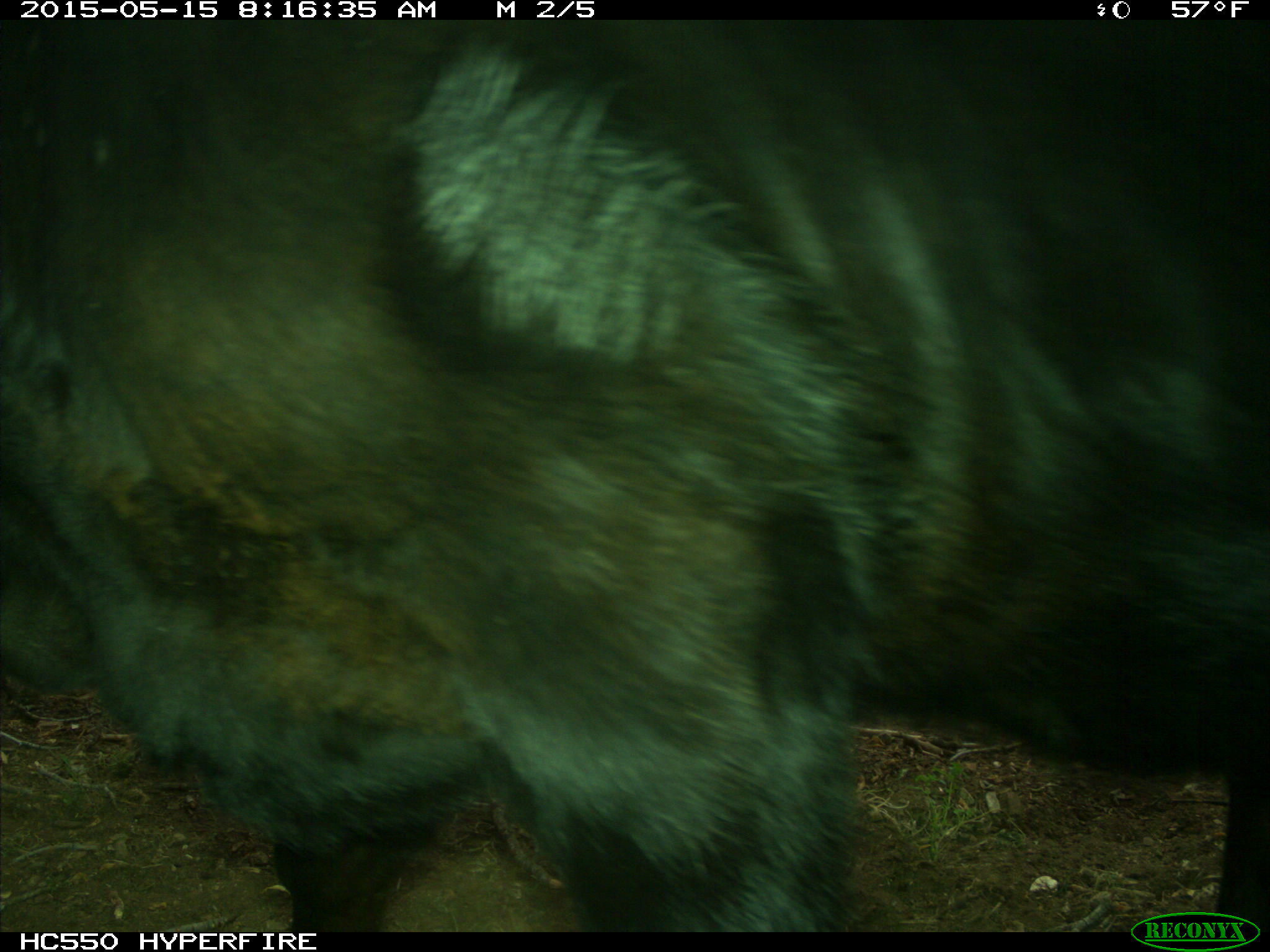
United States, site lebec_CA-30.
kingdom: Animalia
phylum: Chordata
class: Mammalia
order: Artiodactyla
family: Bovidae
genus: Bos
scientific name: Bos taurus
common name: domestic cow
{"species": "Bos taurus (domestic cow)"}